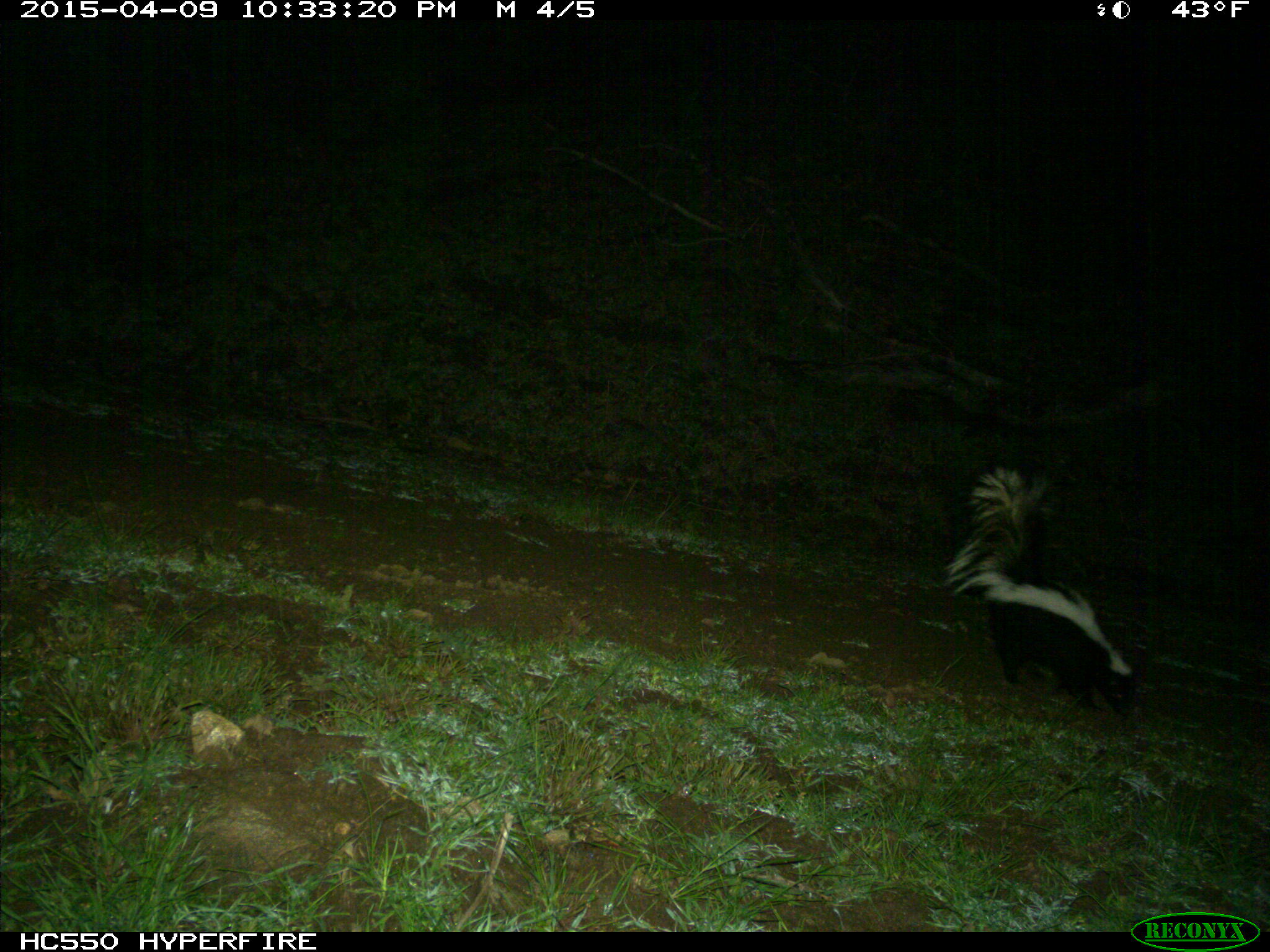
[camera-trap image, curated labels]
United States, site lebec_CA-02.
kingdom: Animalia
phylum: Chordata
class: Mammalia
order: Carnivora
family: Mephitidae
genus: Mephitis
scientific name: Mephitis mephitis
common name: striped skunk